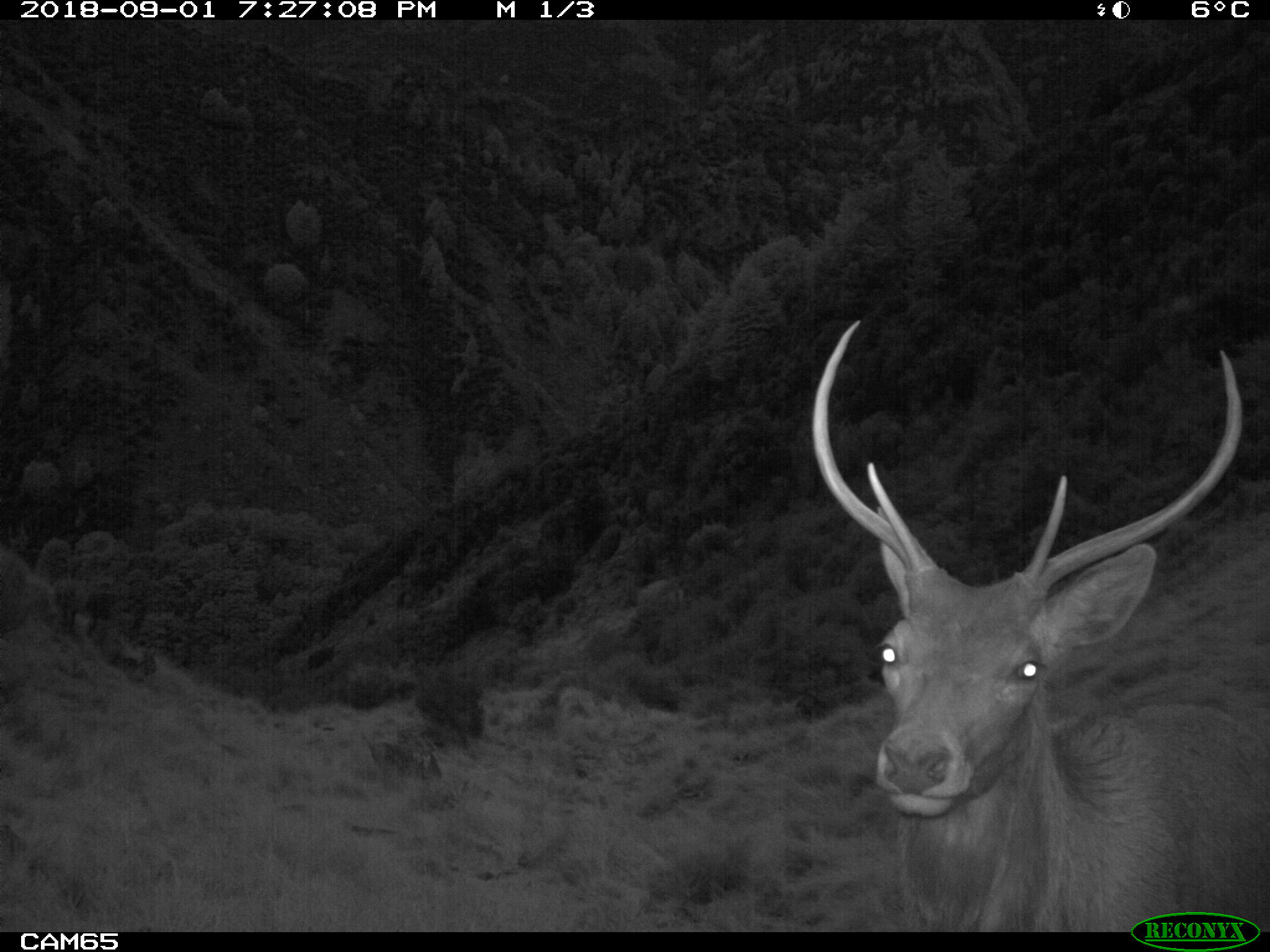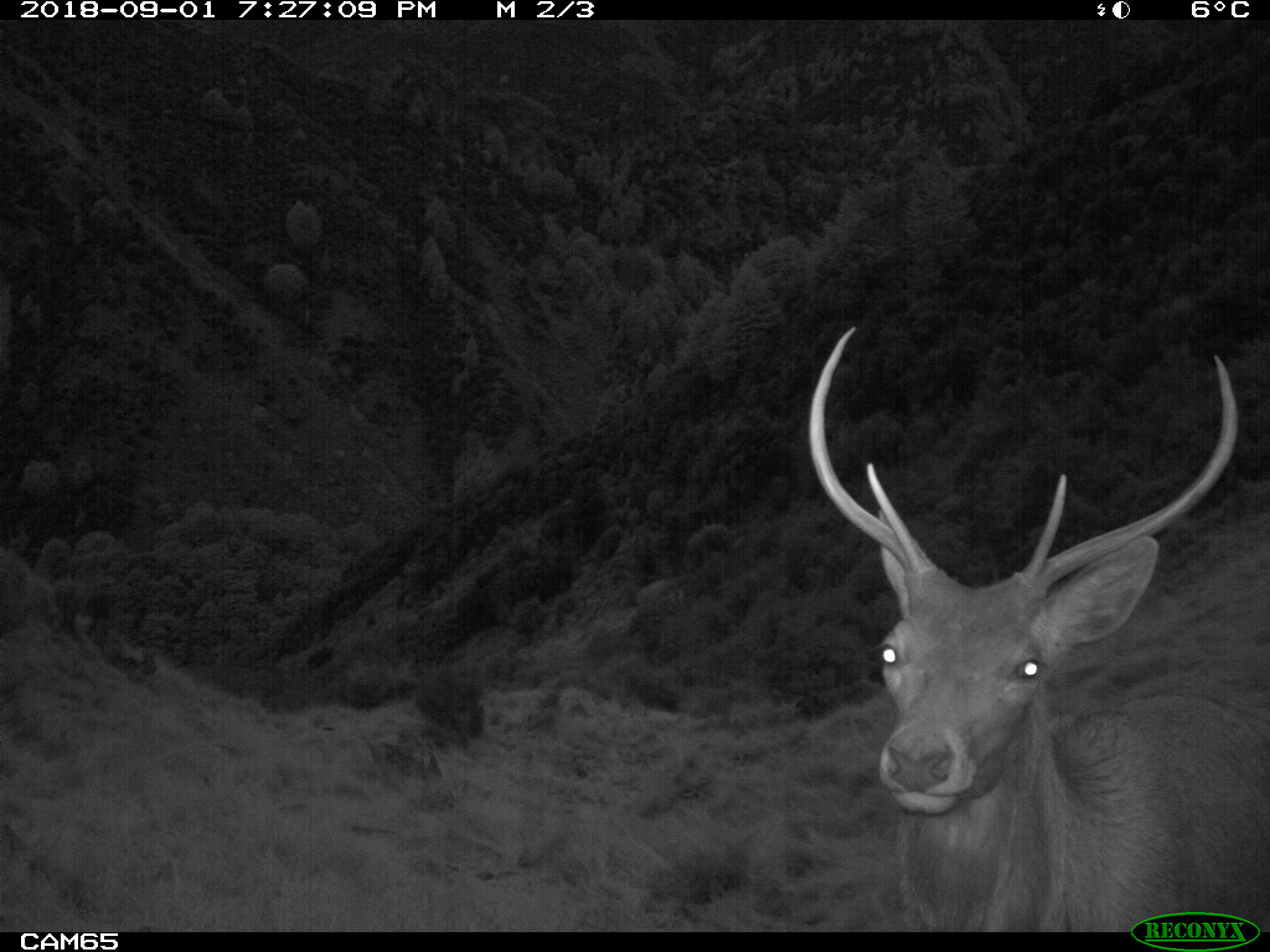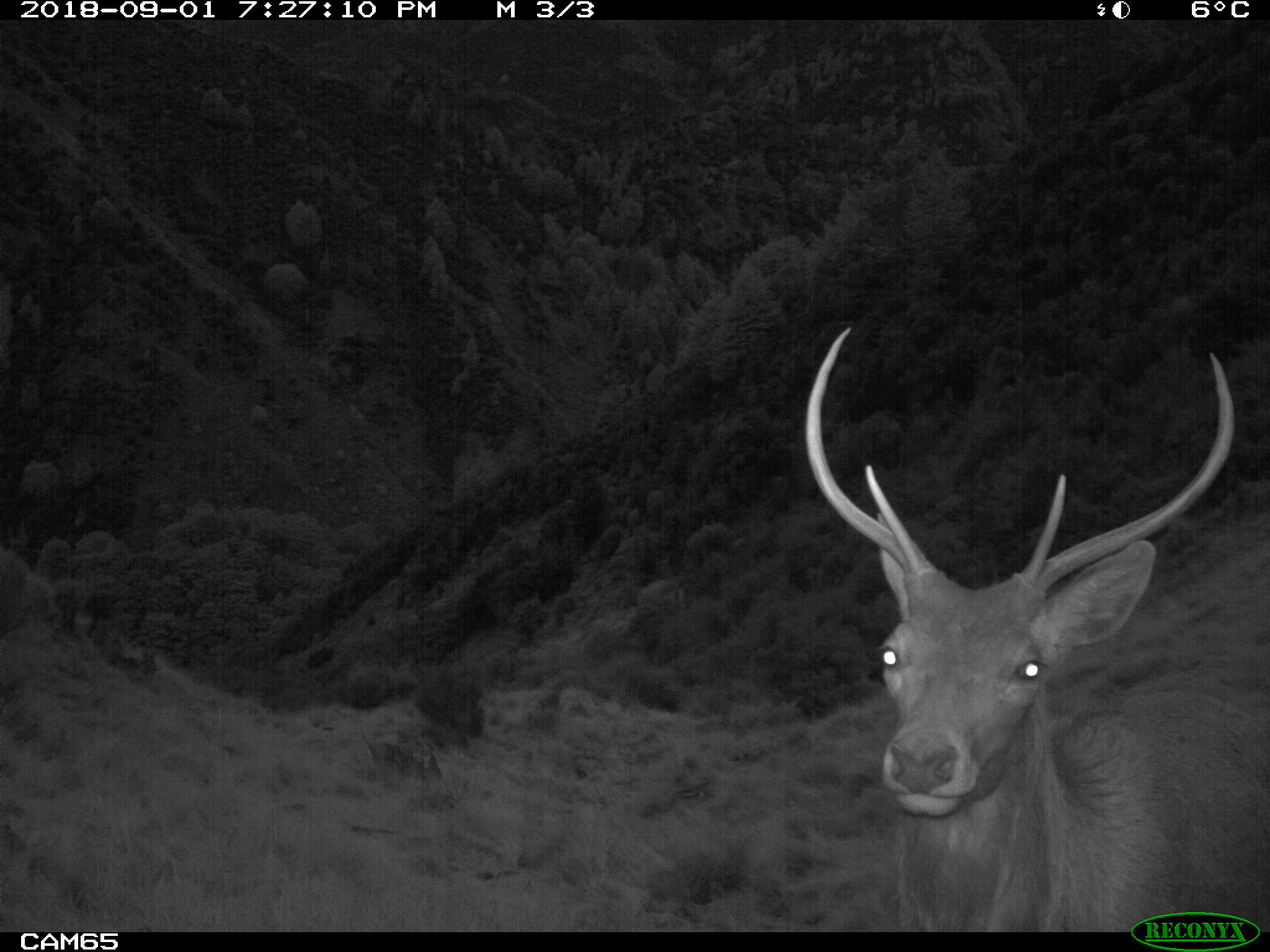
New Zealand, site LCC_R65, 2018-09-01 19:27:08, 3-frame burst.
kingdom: Animalia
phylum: Chordata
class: Mammalia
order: Artiodactyla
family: Cervidae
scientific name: Cervidae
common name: deer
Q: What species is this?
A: Deer (Cervidae).